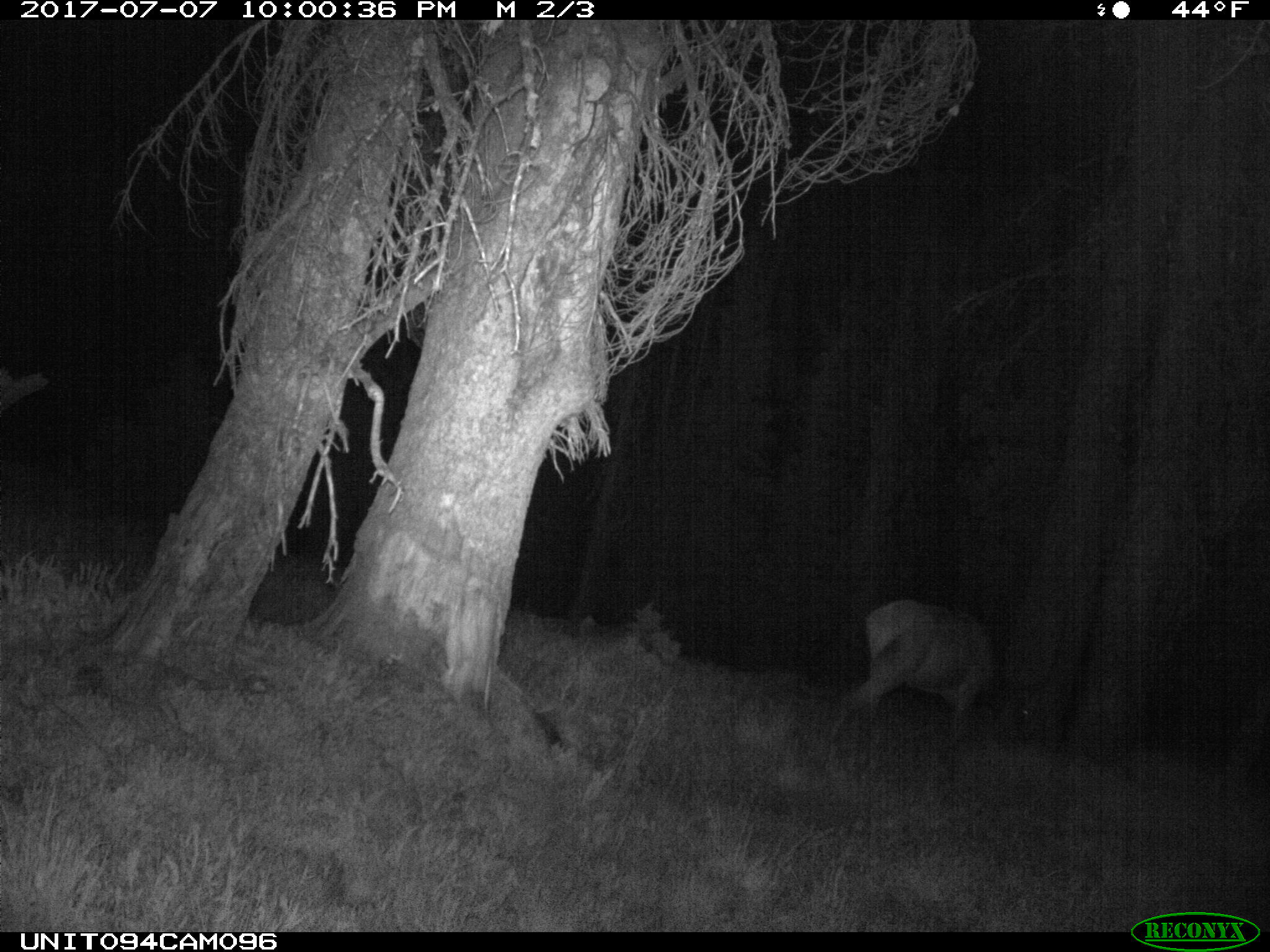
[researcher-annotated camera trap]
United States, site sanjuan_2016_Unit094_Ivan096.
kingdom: Animalia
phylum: Chordata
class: Mammalia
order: Artiodactyla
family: Cervidae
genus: Cervus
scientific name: Cervus elaphus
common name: red deer